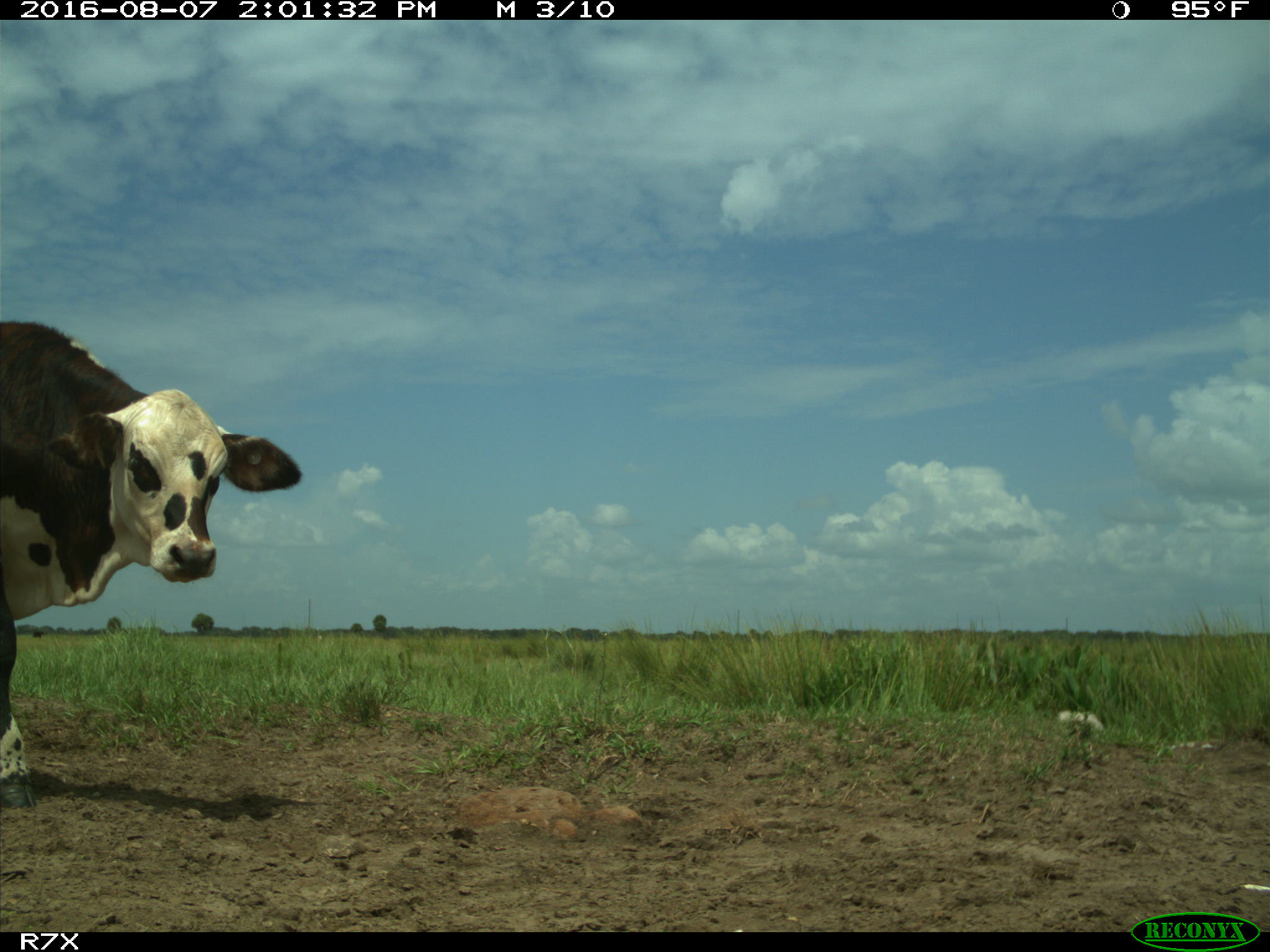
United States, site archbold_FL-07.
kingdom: Animalia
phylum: Chordata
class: Mammalia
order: Artiodactyla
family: Bovidae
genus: Bos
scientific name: Bos taurus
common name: domestic cow